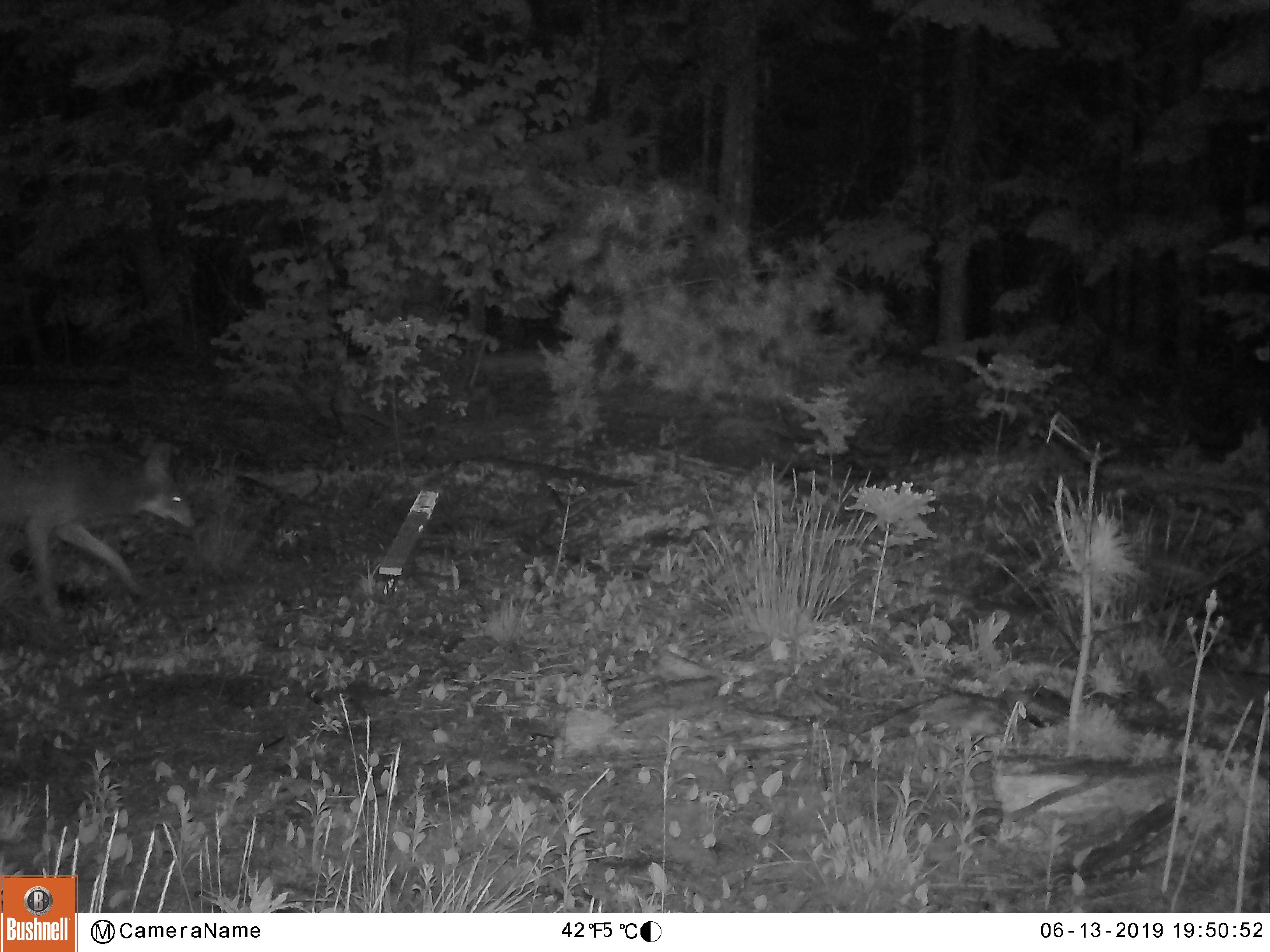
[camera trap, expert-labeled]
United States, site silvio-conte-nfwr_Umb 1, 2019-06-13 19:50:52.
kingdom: Animalia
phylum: Chordata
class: Mammalia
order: Carnivora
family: Canidae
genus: Canis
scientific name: Canis latrans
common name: coyote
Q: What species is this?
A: Coyote (Canis latrans).